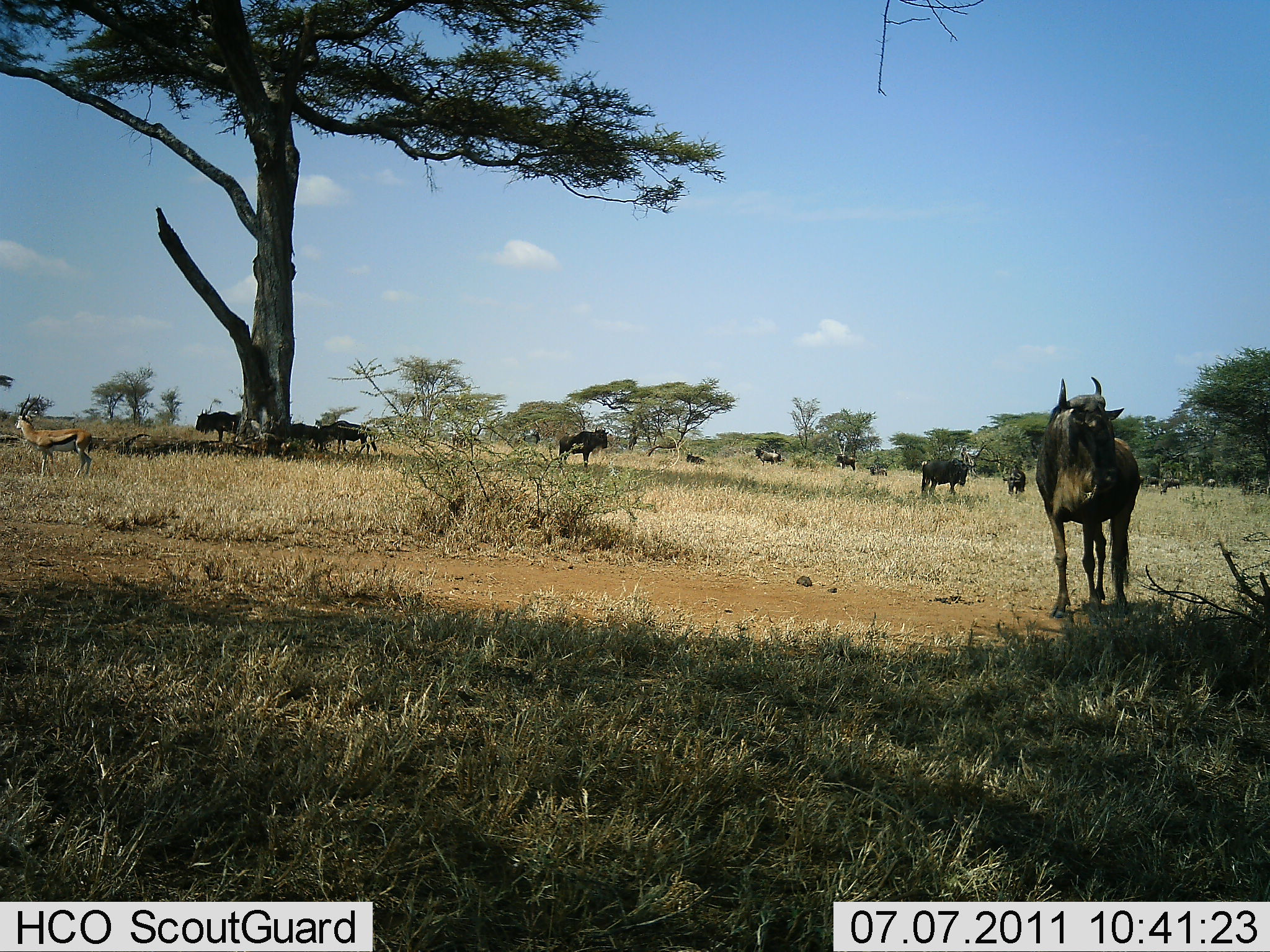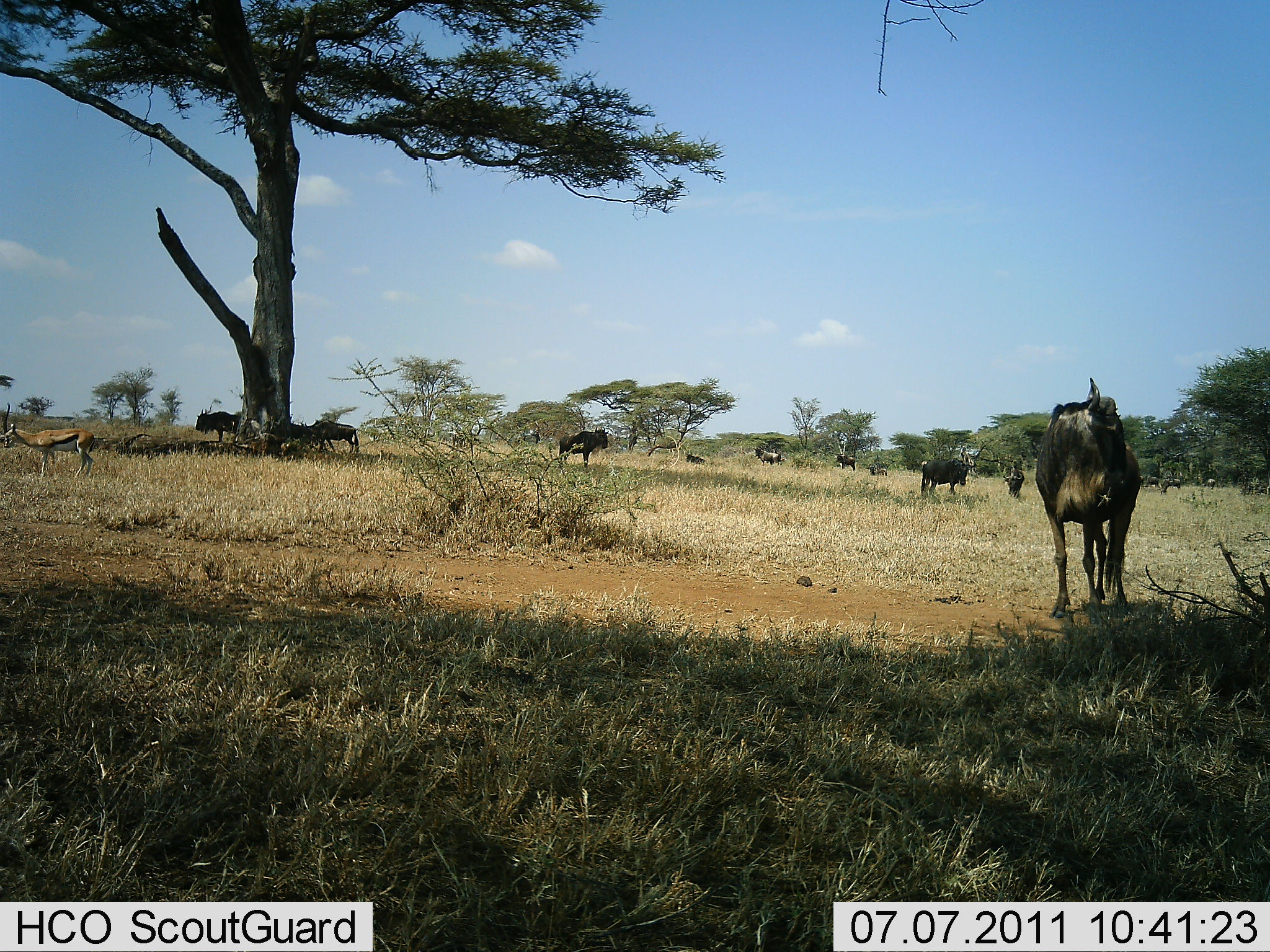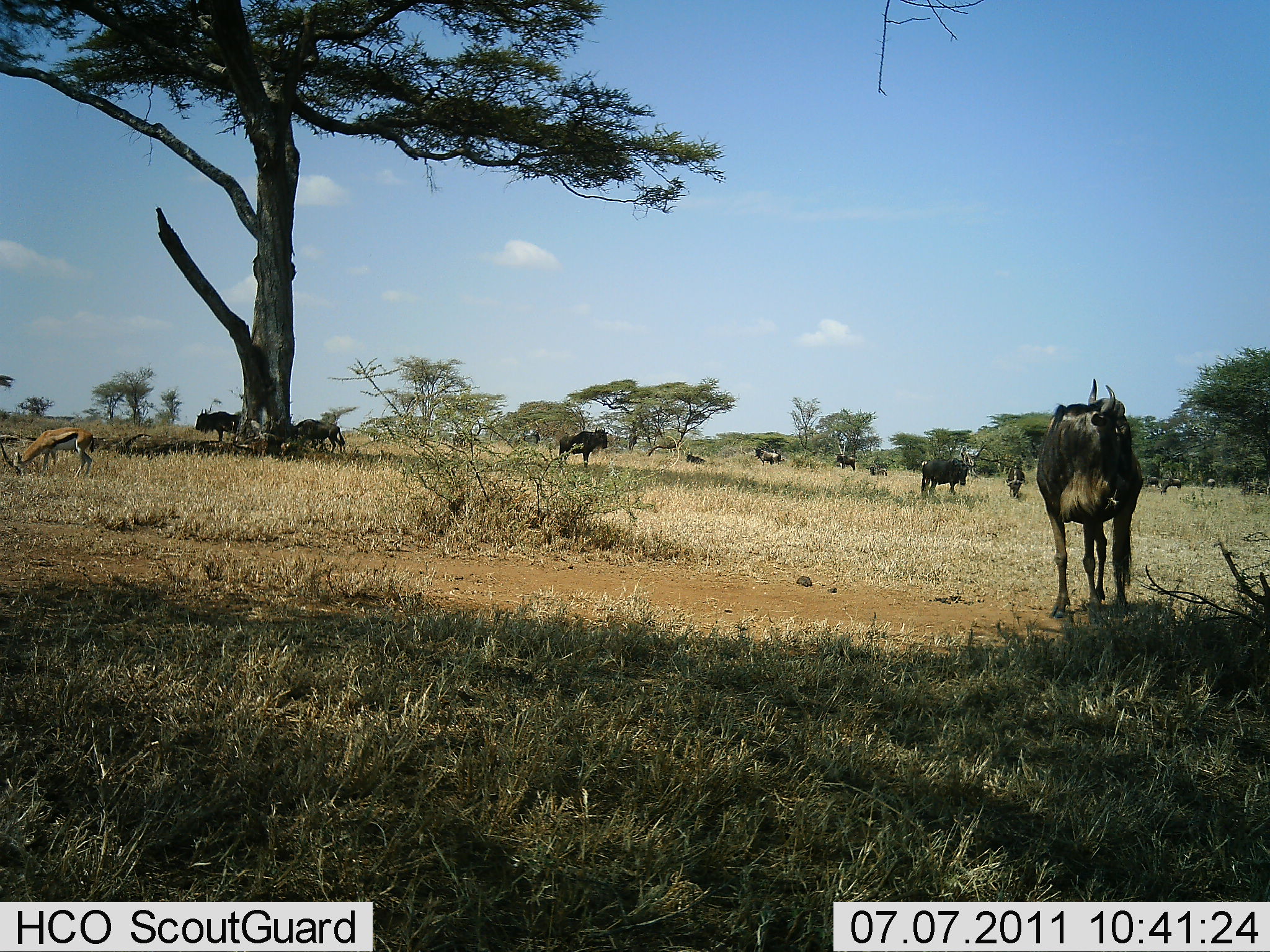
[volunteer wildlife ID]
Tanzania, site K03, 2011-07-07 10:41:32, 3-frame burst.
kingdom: Animalia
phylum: Chordata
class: Mammalia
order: Artiodactyla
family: Bovidae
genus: Eudorcas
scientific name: Eudorcas thomsonii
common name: thomson's gazelle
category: gazellethomsons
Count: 1.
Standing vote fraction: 46%.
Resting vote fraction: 0%.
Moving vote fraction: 0%.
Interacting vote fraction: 0%.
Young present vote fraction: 0%.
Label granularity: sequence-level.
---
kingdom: Animalia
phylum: Chordata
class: Mammalia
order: Artiodactyla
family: Bovidae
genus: Connochaetes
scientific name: Connochaetes taurinus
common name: blue wildebeest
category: wildebeest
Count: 10.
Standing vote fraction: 93%.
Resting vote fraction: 20%.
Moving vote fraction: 20%.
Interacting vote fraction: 0%.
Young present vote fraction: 0%.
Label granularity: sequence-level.